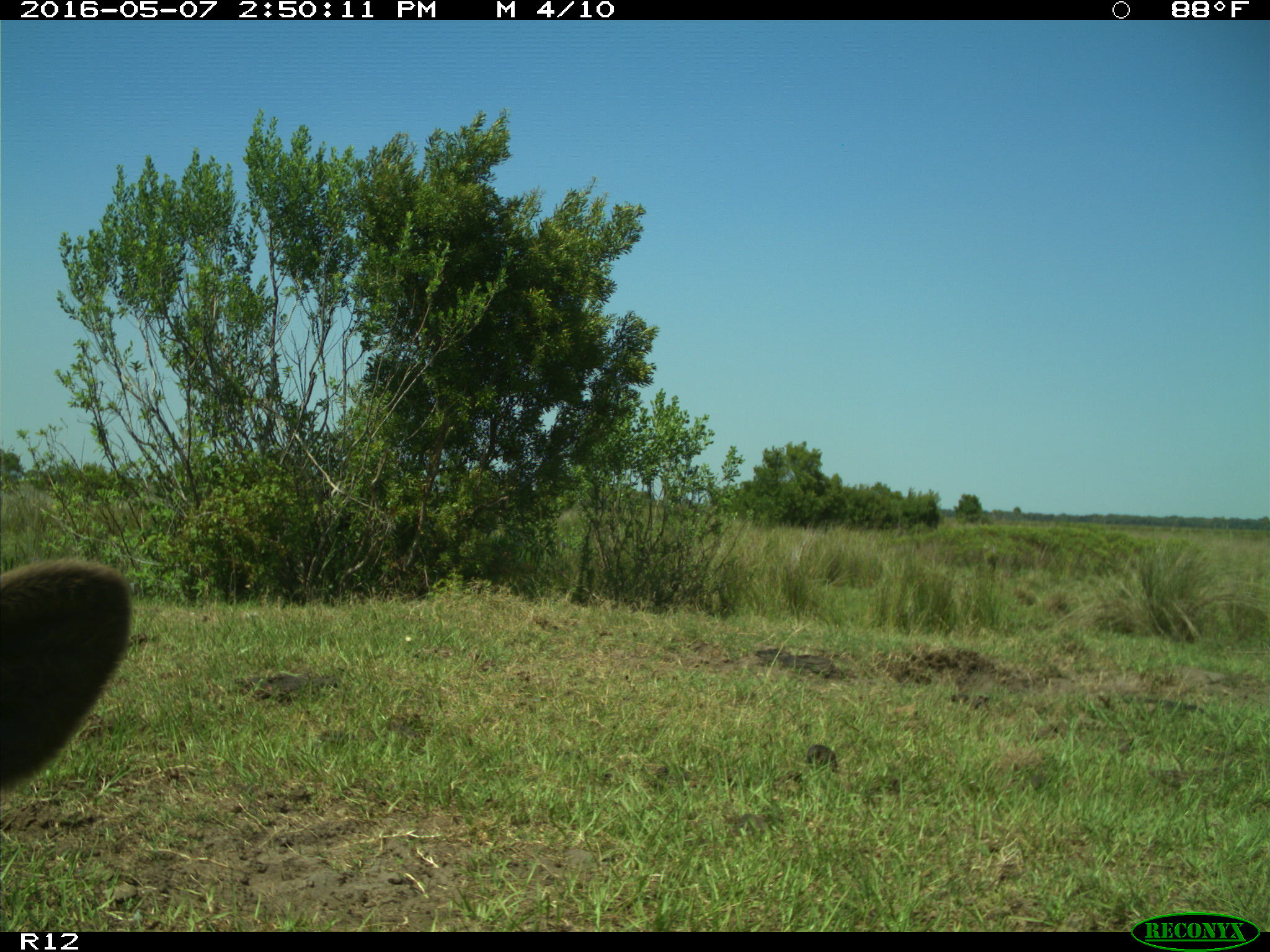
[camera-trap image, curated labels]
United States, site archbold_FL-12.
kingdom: Animalia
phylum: Chordata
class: Mammalia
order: Artiodactyla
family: Bovidae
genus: Bos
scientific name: Bos taurus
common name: domestic cow